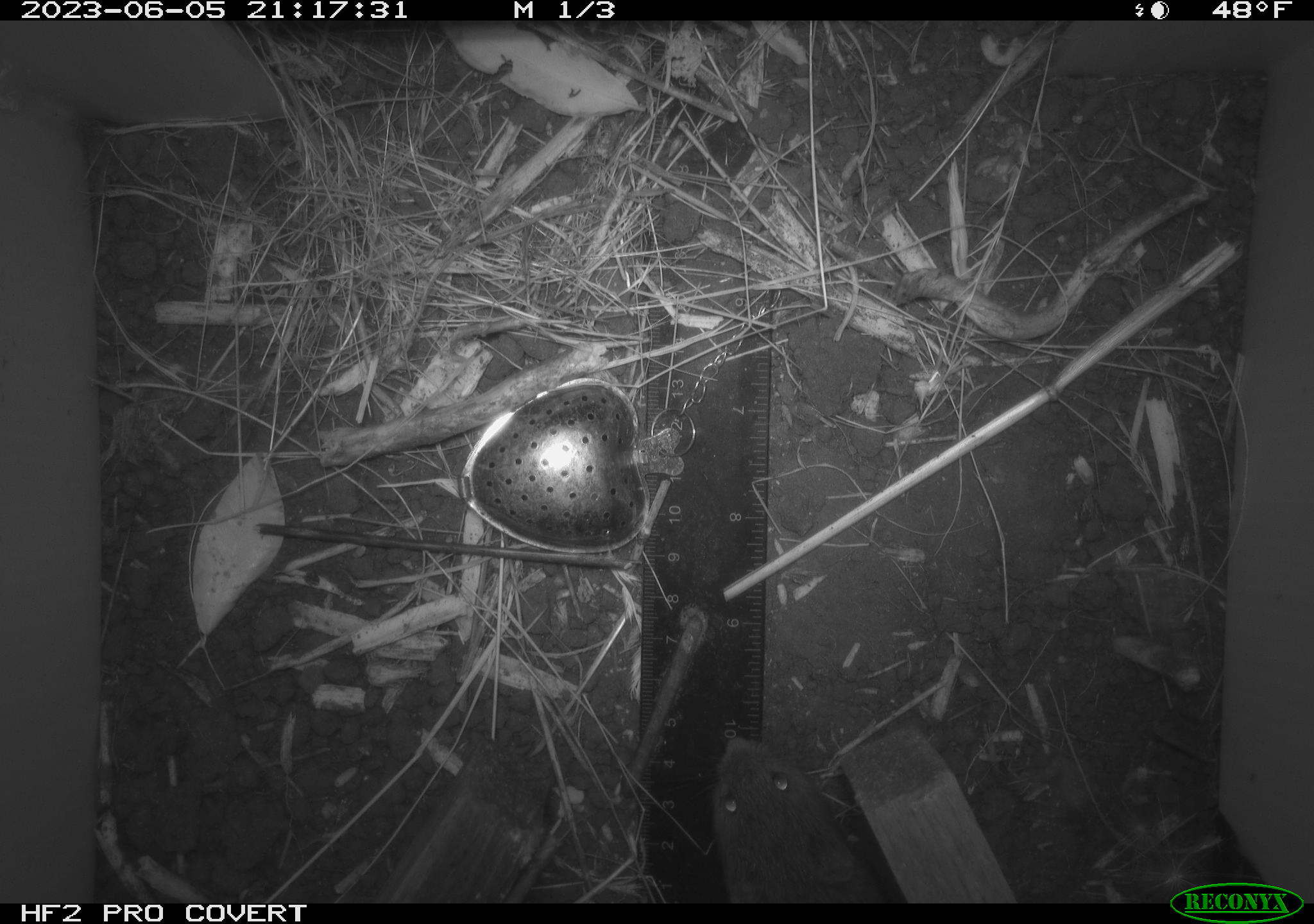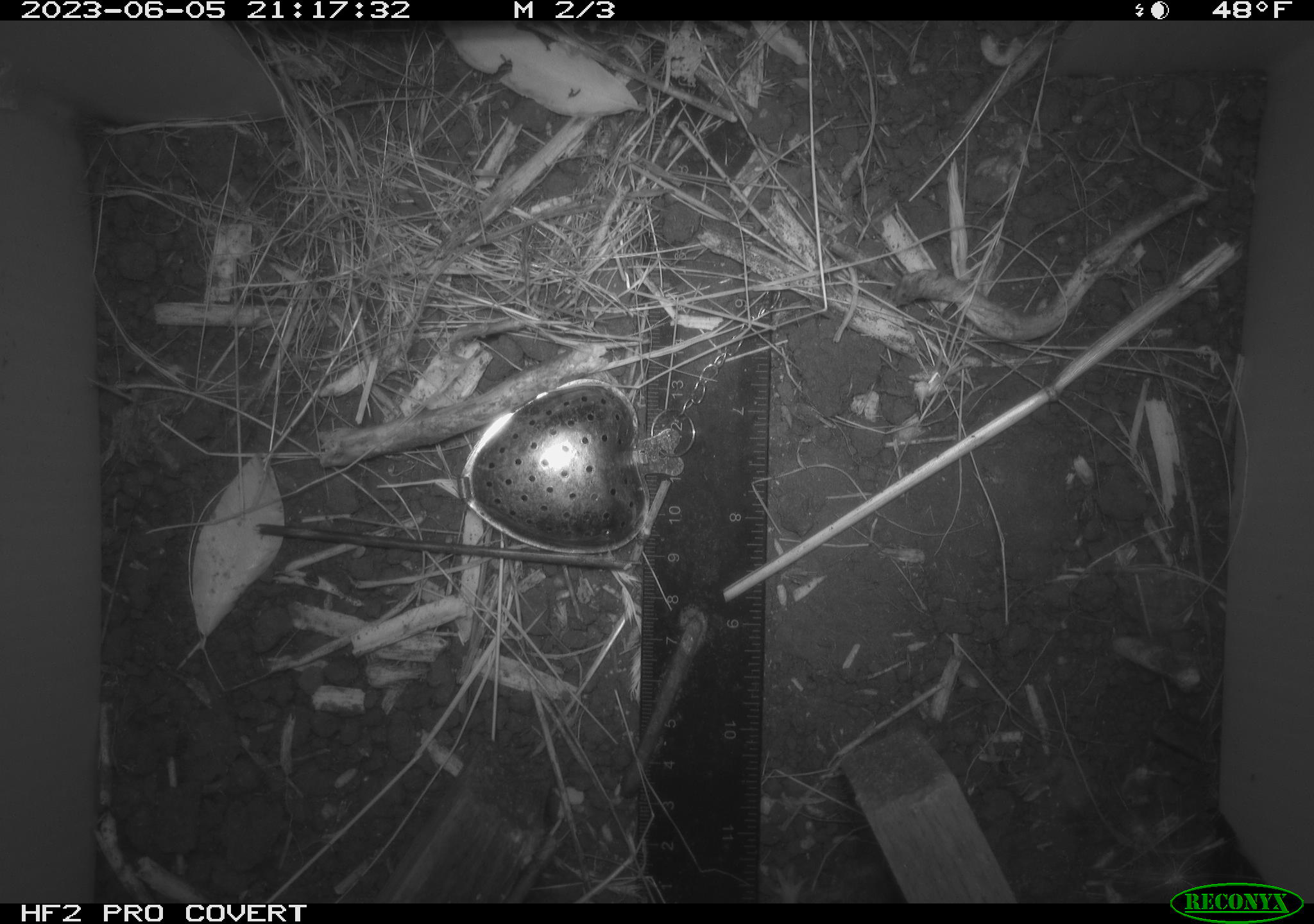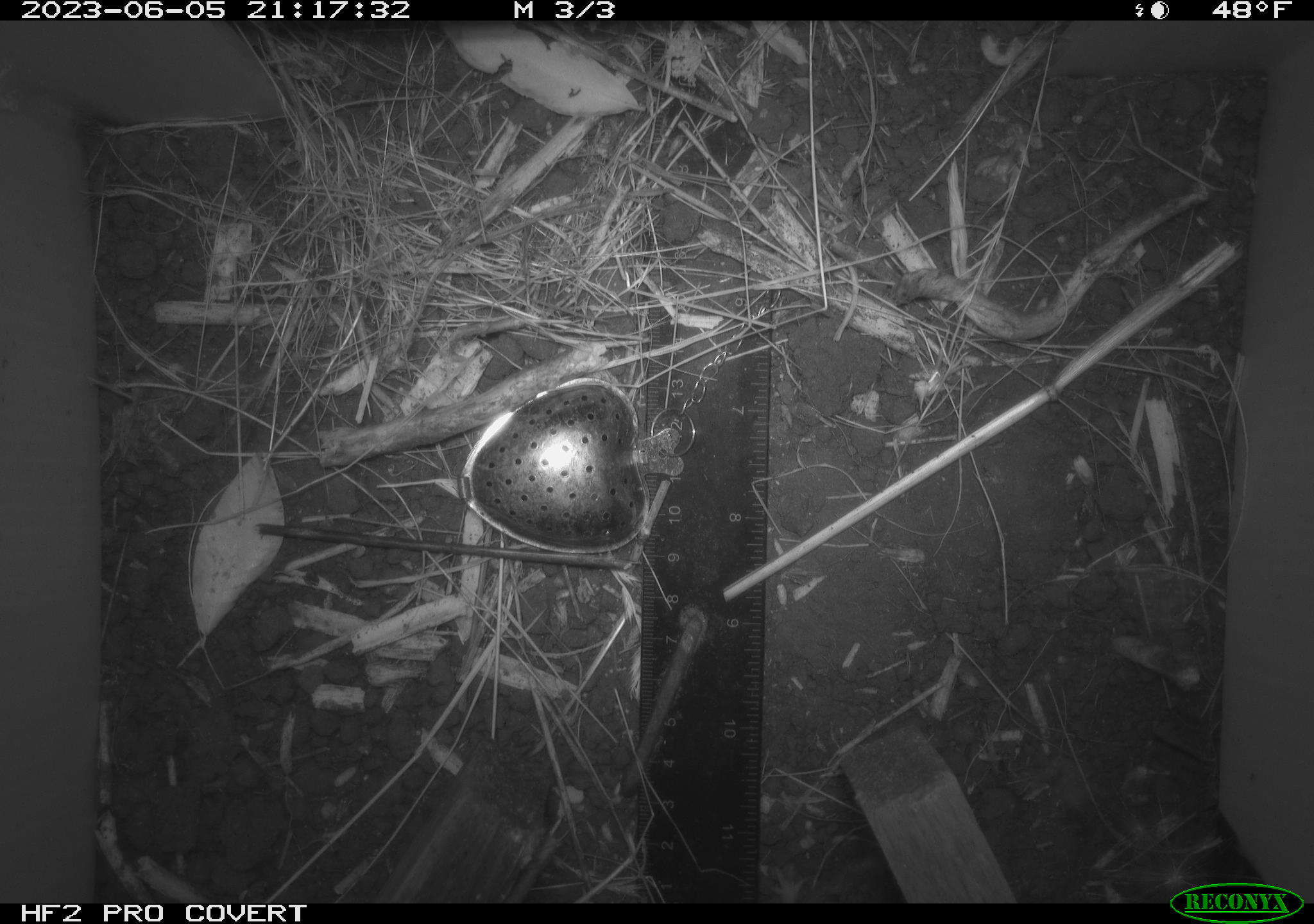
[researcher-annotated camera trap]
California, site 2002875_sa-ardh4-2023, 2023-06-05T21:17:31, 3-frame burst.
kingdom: Animalia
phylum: Chordata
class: Mammalia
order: Rodentia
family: Cricetidae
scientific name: Arvicolinae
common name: voles, lemmings, and muskrats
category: arvicolinae subfamily